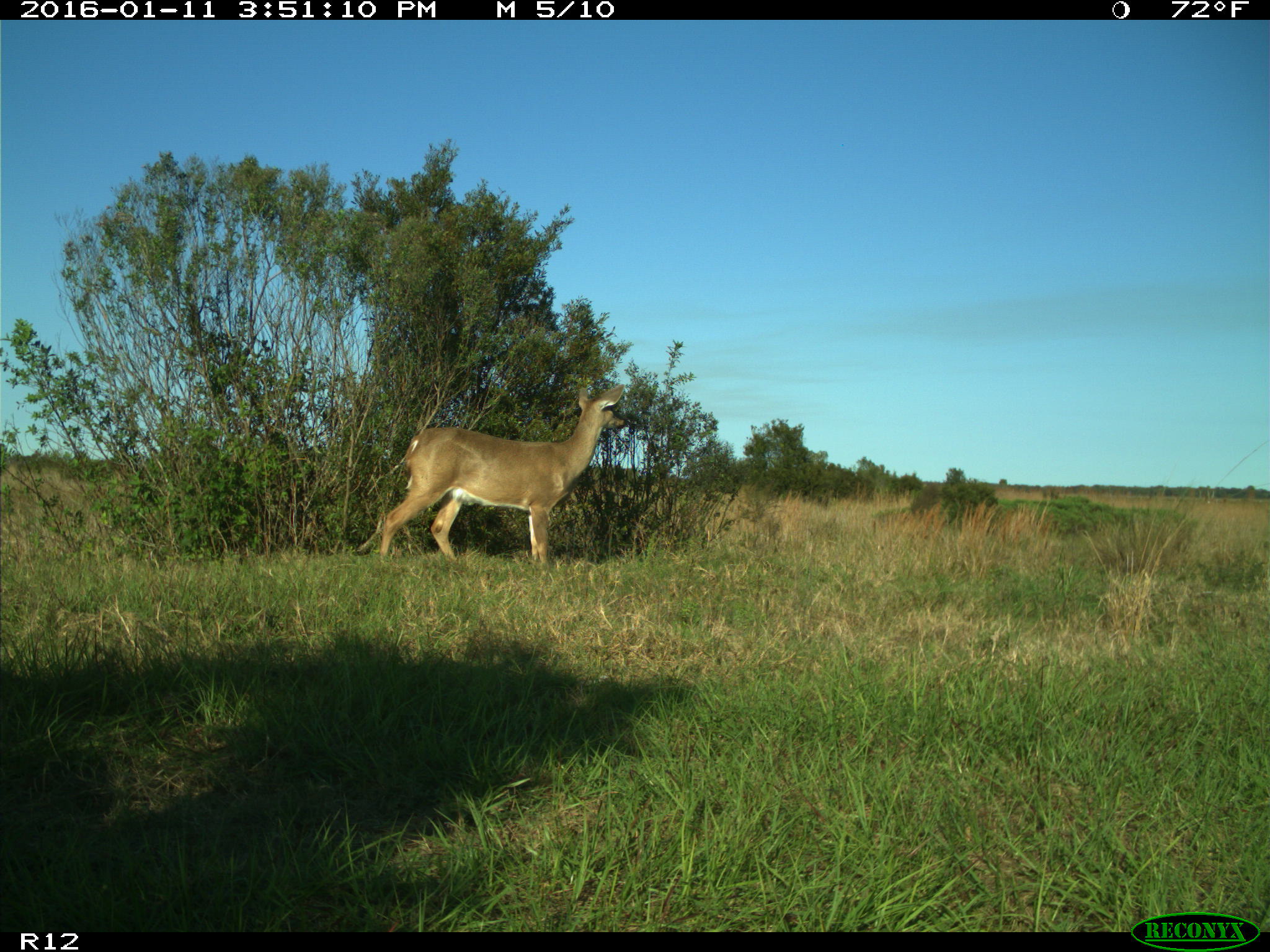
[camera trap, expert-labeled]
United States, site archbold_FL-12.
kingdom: Animalia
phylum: Chordata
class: Mammalia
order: Artiodactyla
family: Cervidae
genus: Odocoileus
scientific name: Odocoileus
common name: deer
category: unidentified deer